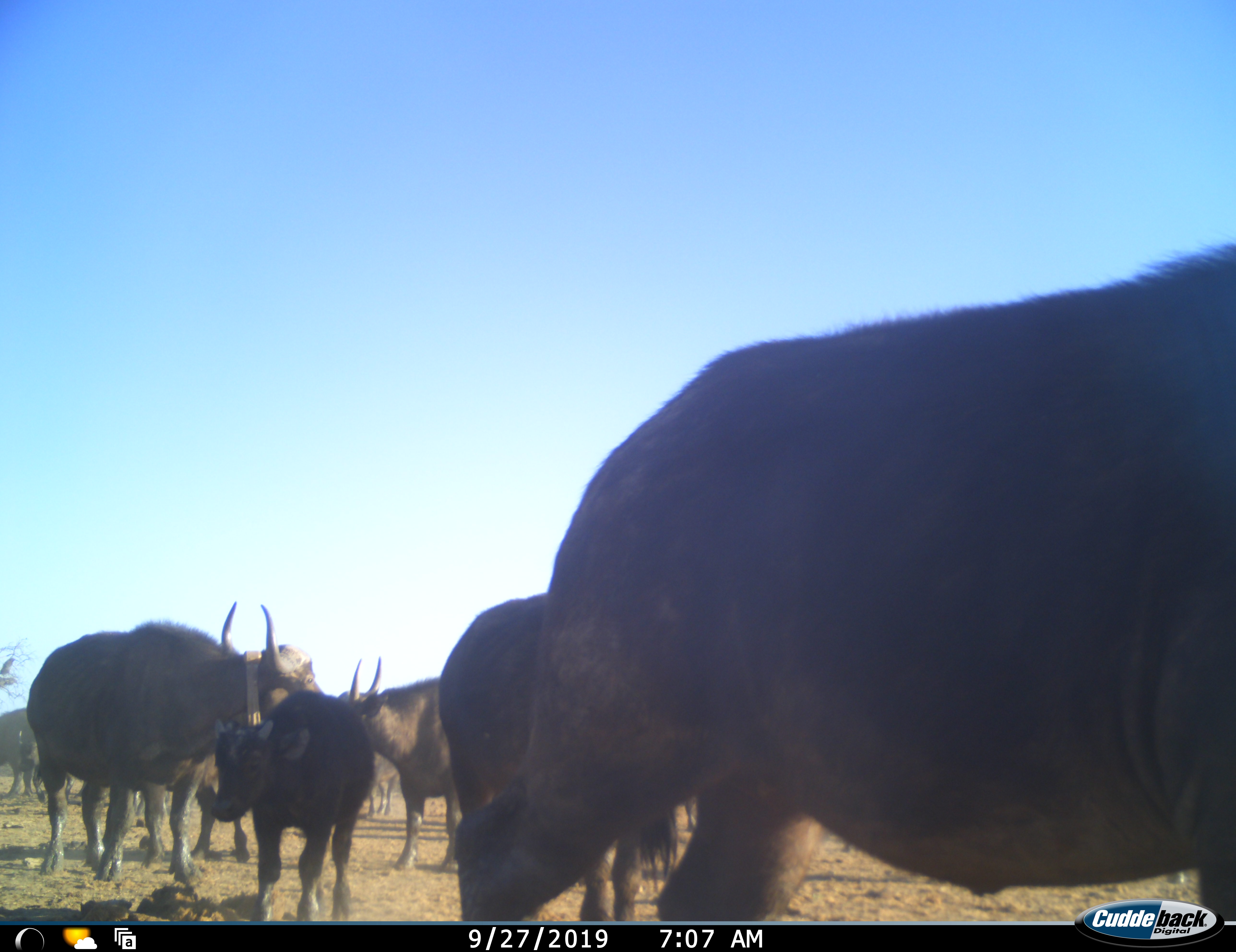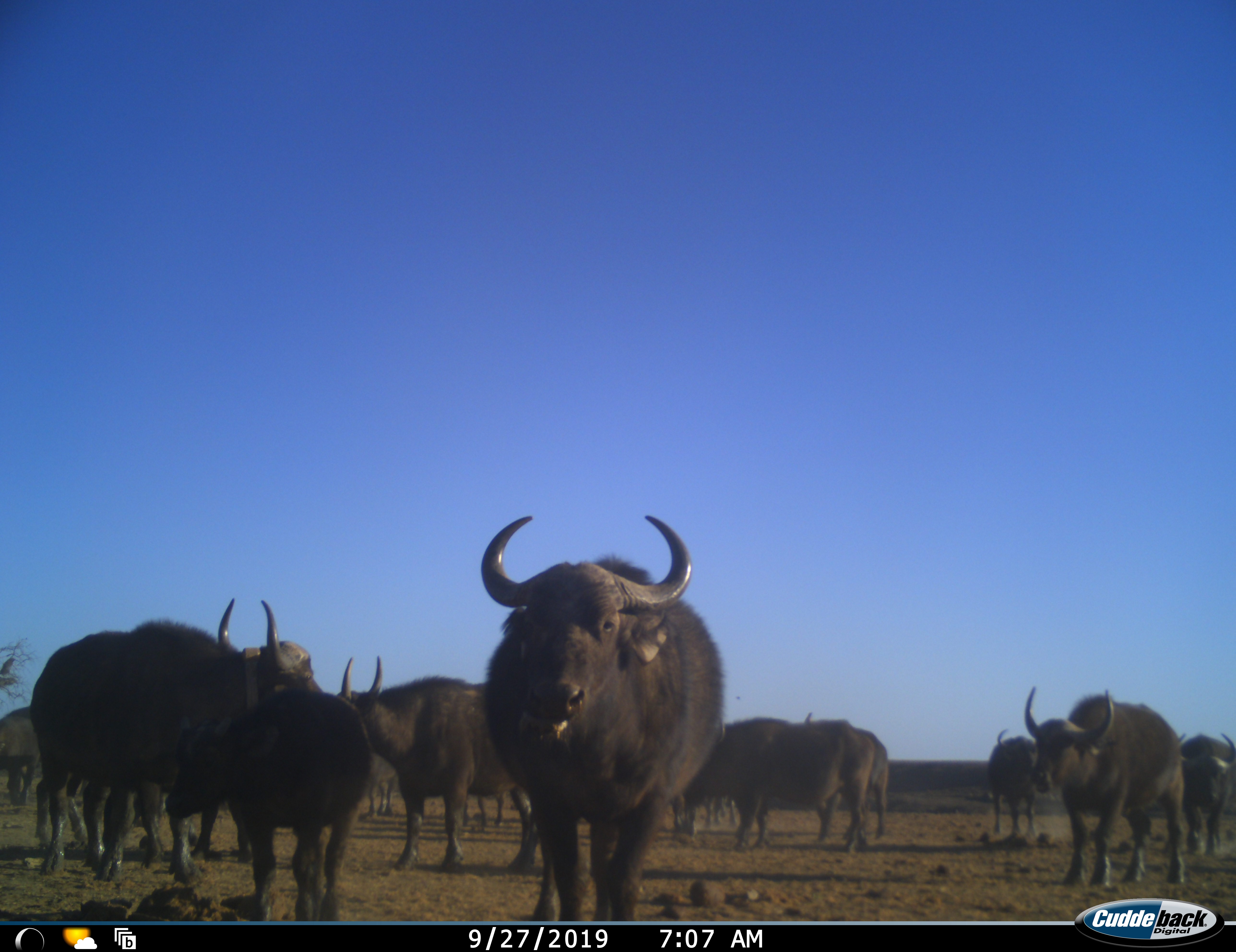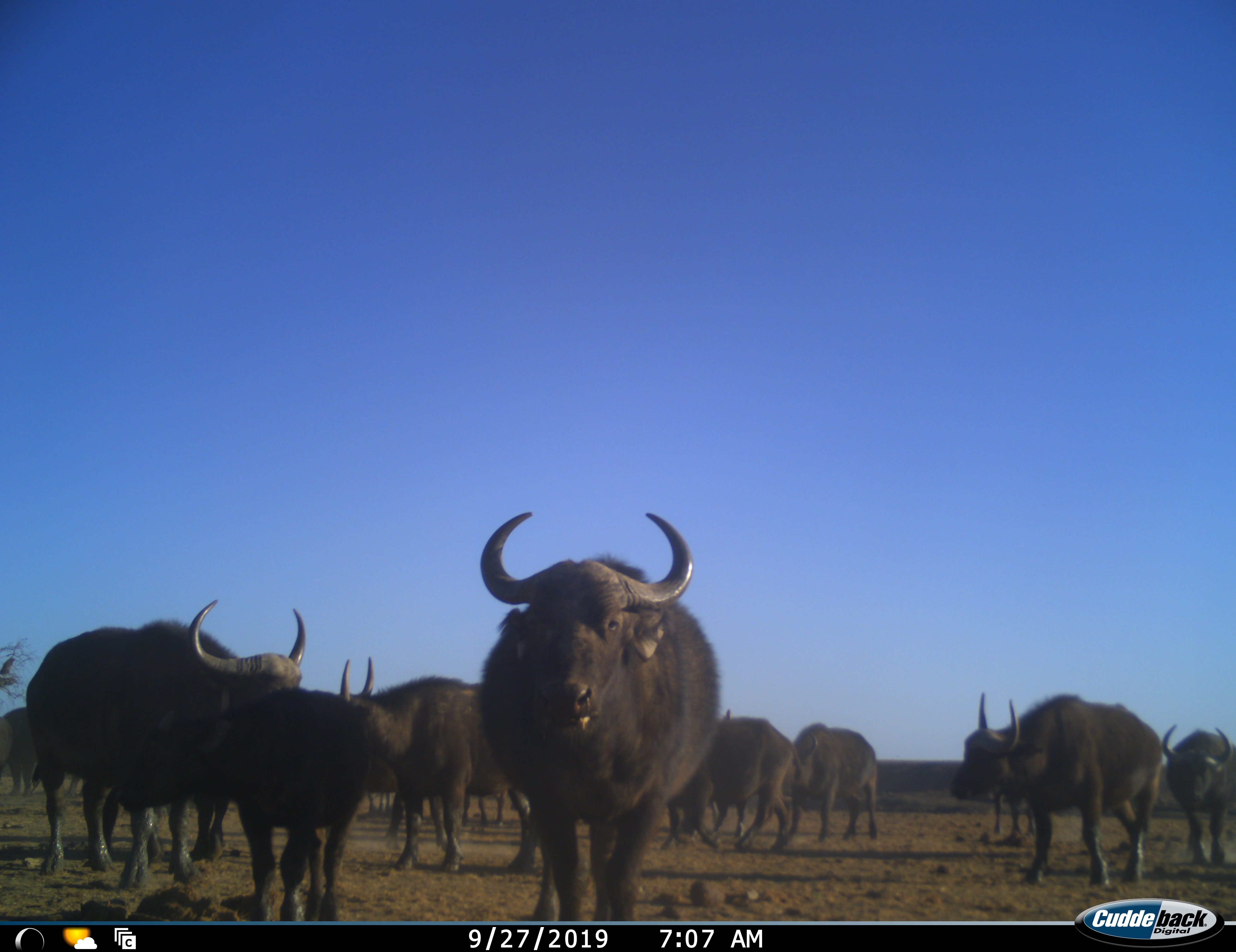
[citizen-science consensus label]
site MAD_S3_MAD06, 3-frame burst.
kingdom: Animalia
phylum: Chordata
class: Mammalia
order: Artiodactyla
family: Bovidae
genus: Syncerus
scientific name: Syncerus caffer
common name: african buffalo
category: buffalo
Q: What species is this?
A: Buffalo (african buffalo) (Syncerus caffer).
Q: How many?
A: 11-50.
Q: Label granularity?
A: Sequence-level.